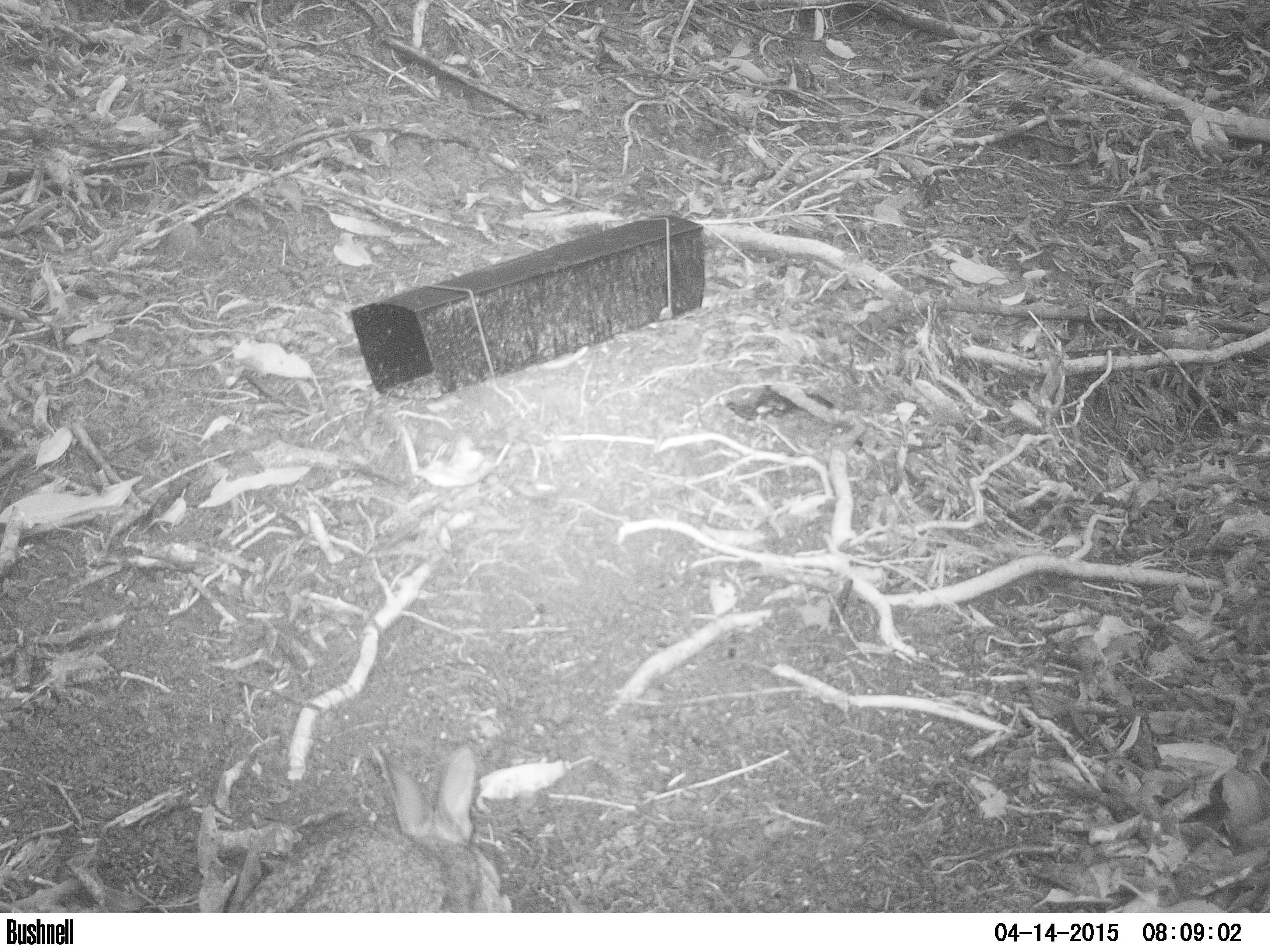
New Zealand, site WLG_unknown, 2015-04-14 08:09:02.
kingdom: Animalia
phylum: Chordata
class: Mammalia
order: Lagomorpha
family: Leporidae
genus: Oryctolagus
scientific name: Oryctolagus cuniculus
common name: european rabbit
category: rabbit